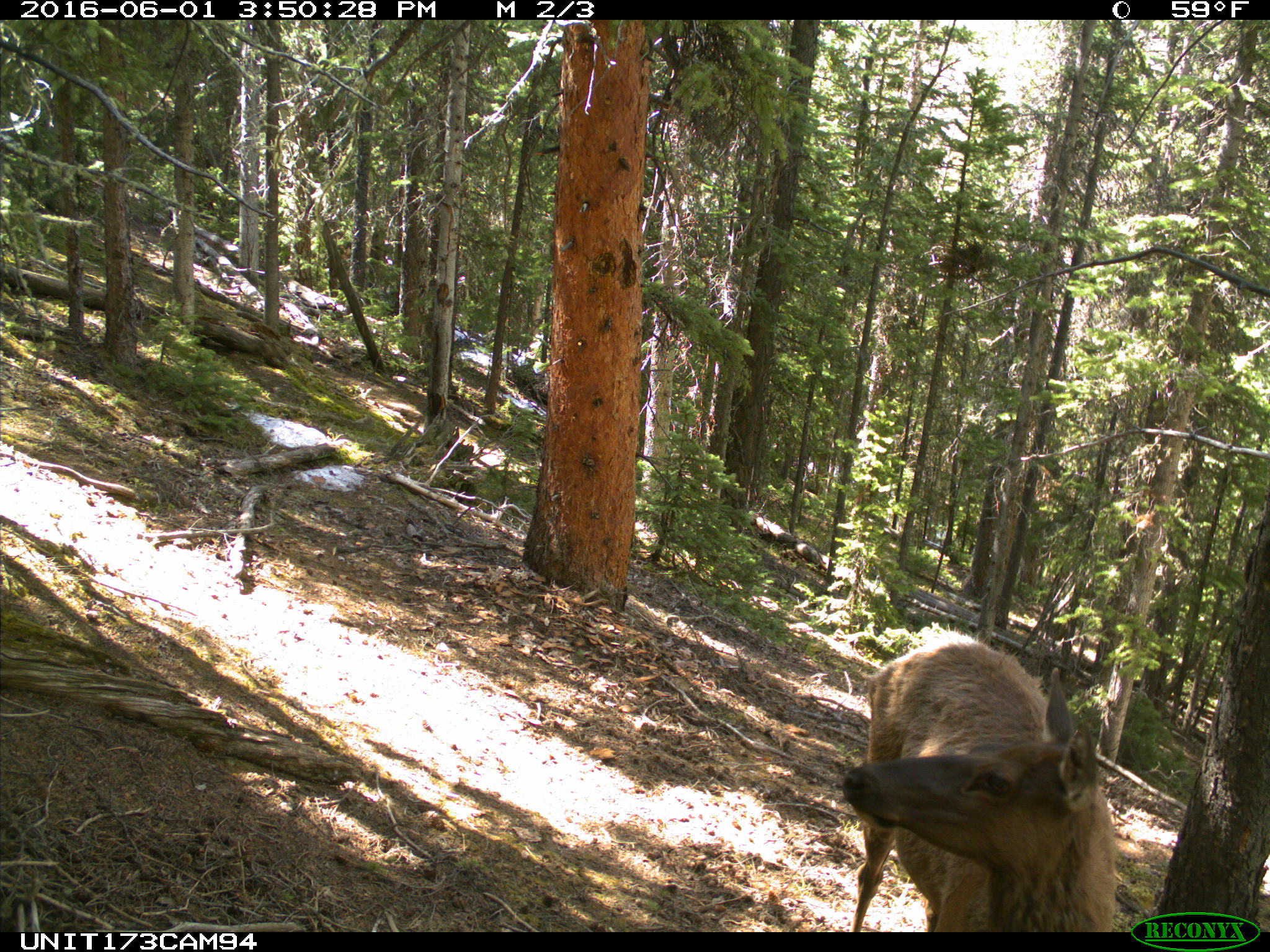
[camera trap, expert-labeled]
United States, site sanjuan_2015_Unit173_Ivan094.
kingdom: Animalia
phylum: Chordata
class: Mammalia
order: Artiodactyla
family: Cervidae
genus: Cervus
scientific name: Cervus elaphus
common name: red deer